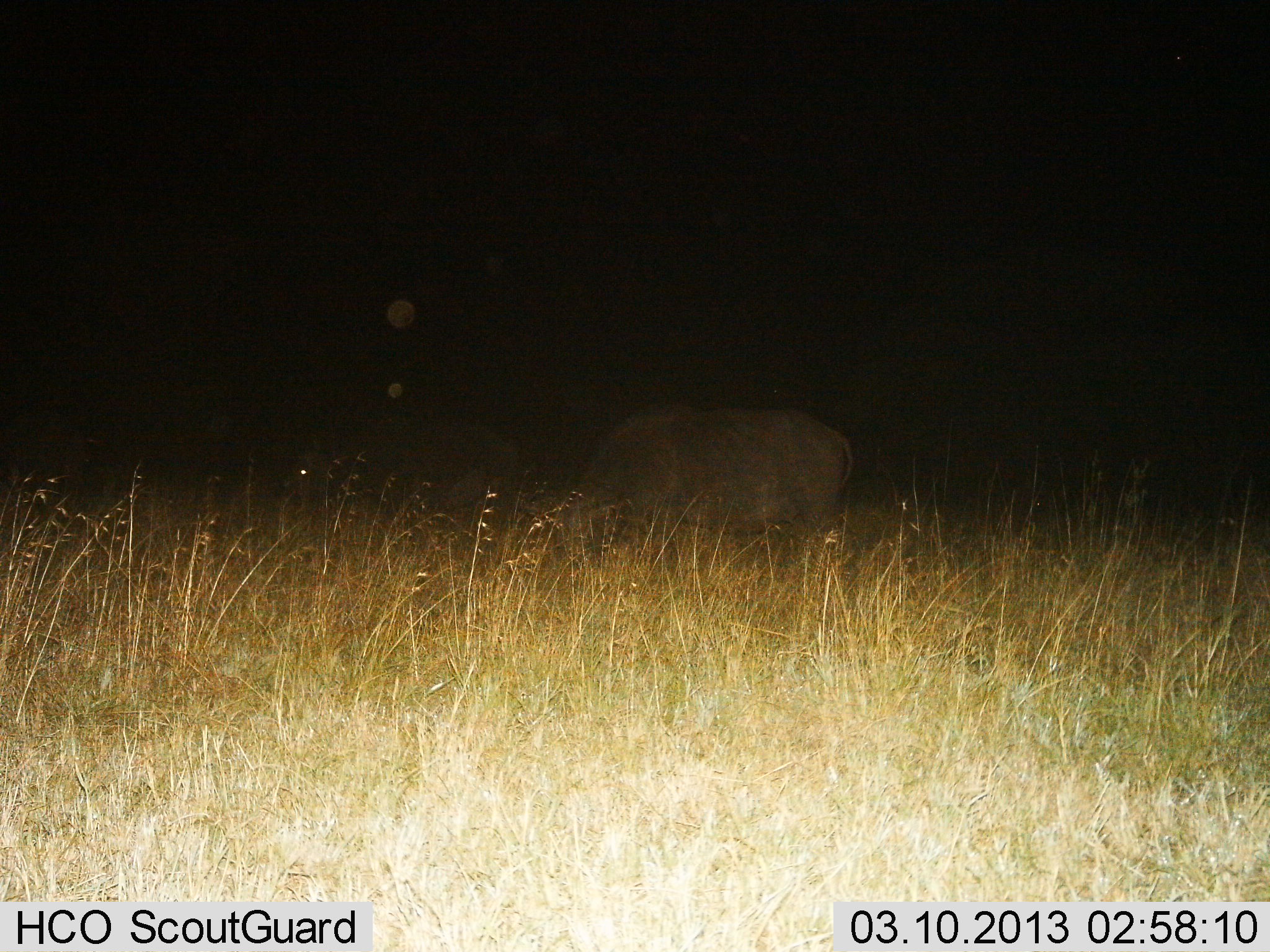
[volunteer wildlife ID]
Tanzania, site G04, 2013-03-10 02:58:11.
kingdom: Animalia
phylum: Chordata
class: Mammalia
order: Artiodactyla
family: Bovidae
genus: Syncerus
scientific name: Syncerus caffer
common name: cape buffalo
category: buffalo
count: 2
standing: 33%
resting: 0%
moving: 0%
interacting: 0%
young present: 0%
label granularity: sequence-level